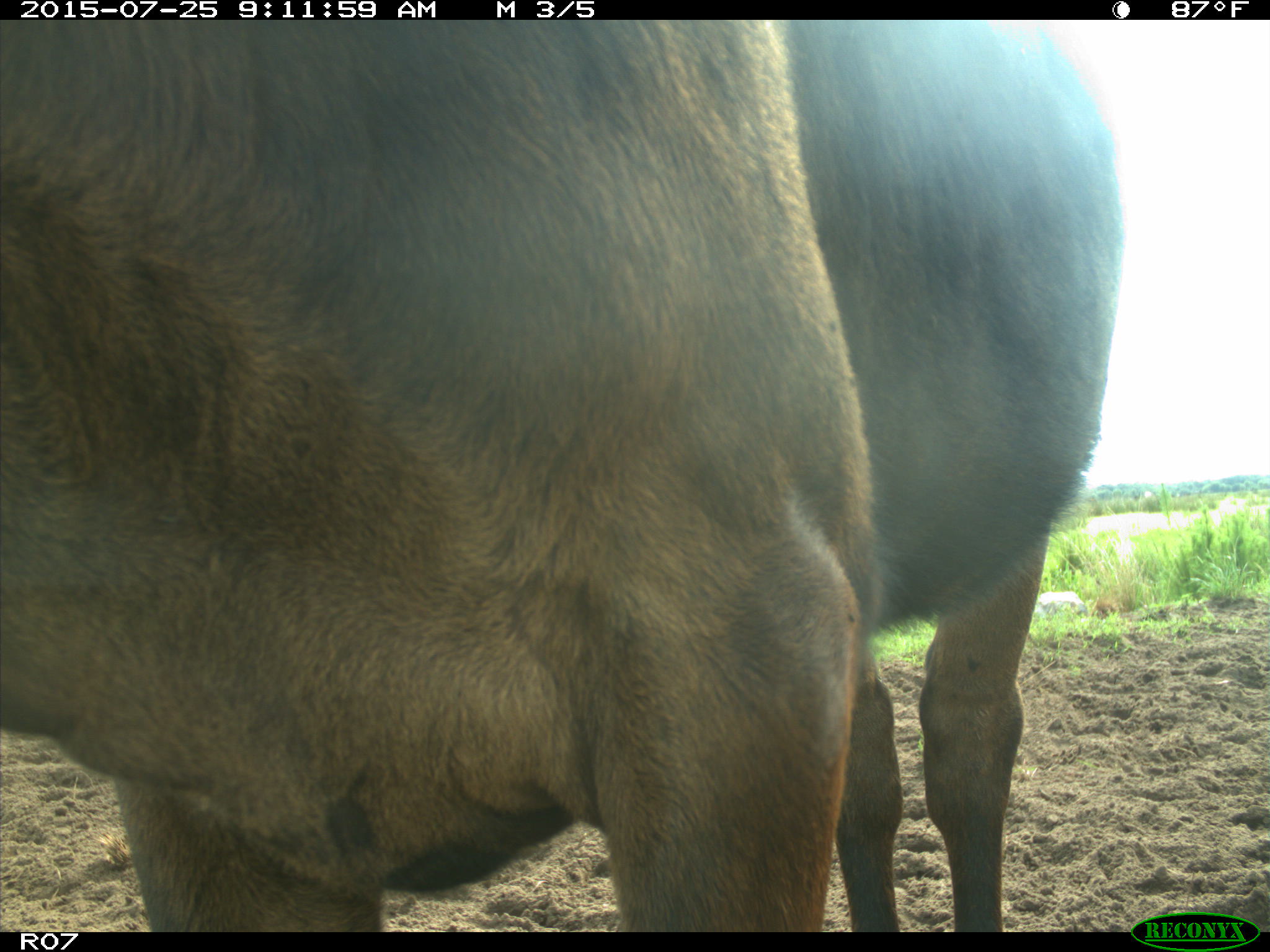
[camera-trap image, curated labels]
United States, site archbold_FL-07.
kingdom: Animalia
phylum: Chordata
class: Mammalia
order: Artiodactyla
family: Bovidae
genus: Bos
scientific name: Bos taurus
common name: domestic cow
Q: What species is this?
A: Bos taurus (domestic cow).